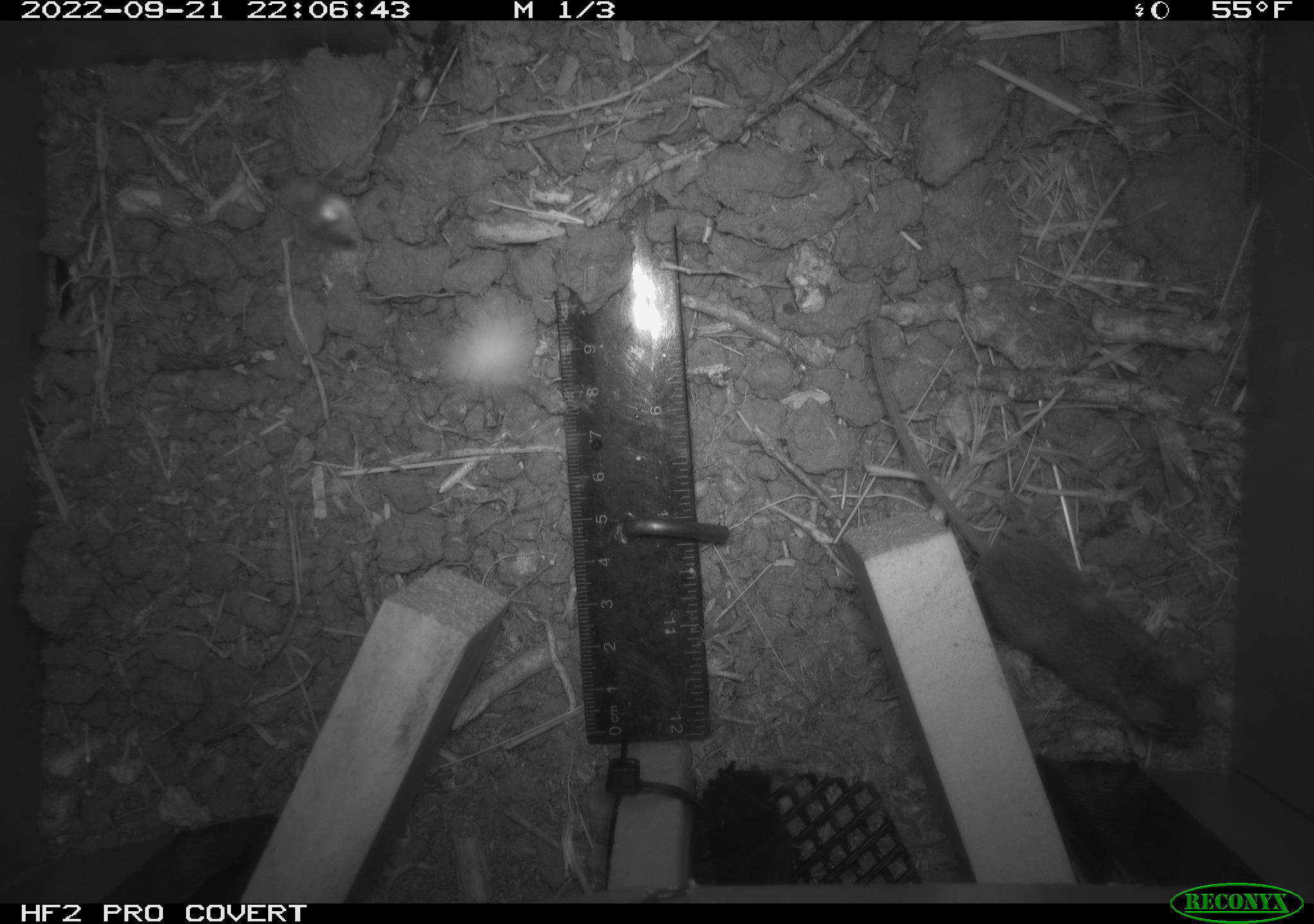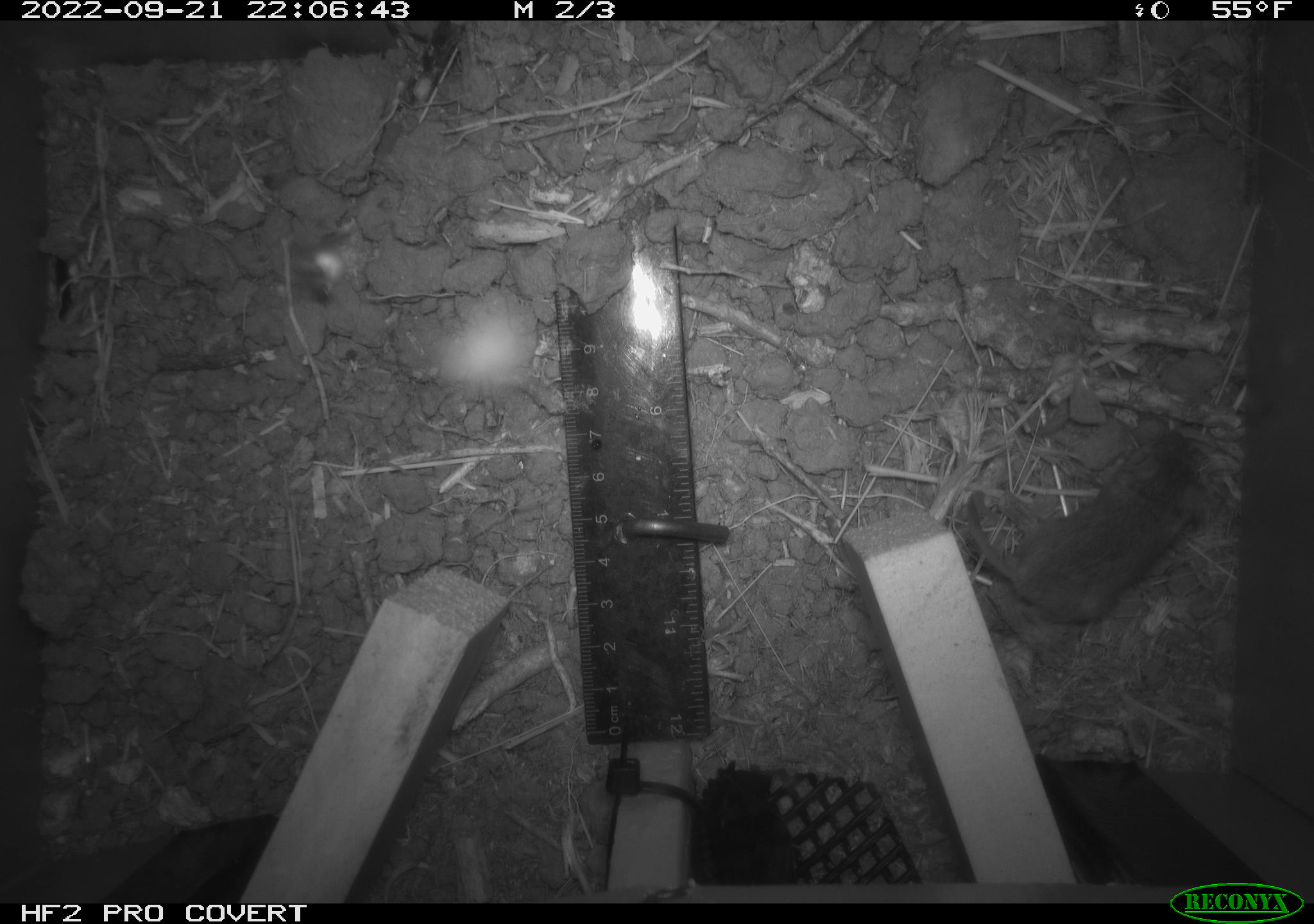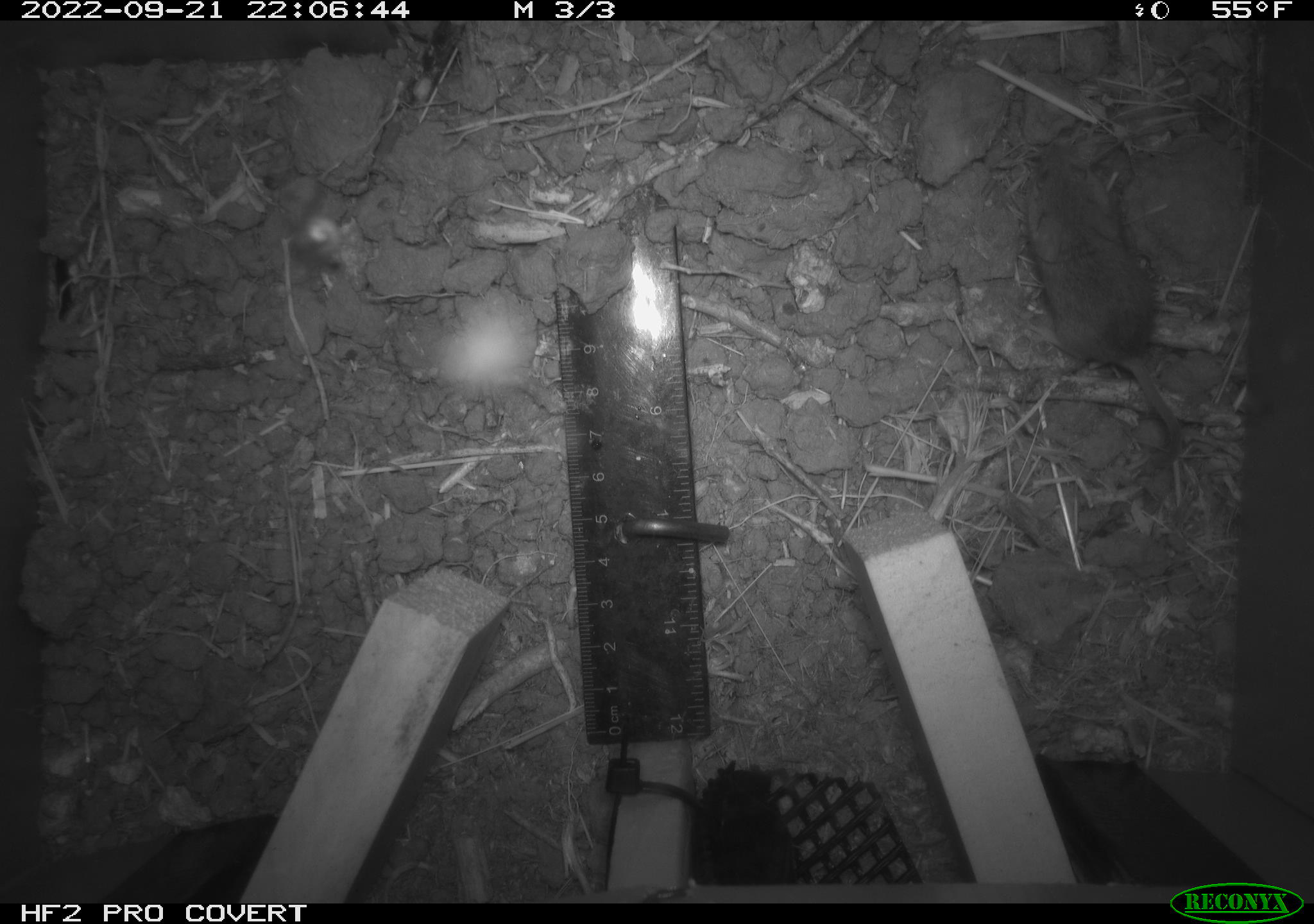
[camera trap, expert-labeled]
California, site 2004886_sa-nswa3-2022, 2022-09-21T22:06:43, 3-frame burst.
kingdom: Animalia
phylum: Chordata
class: Mammalia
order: Rodentia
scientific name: Rodentia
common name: mouse species